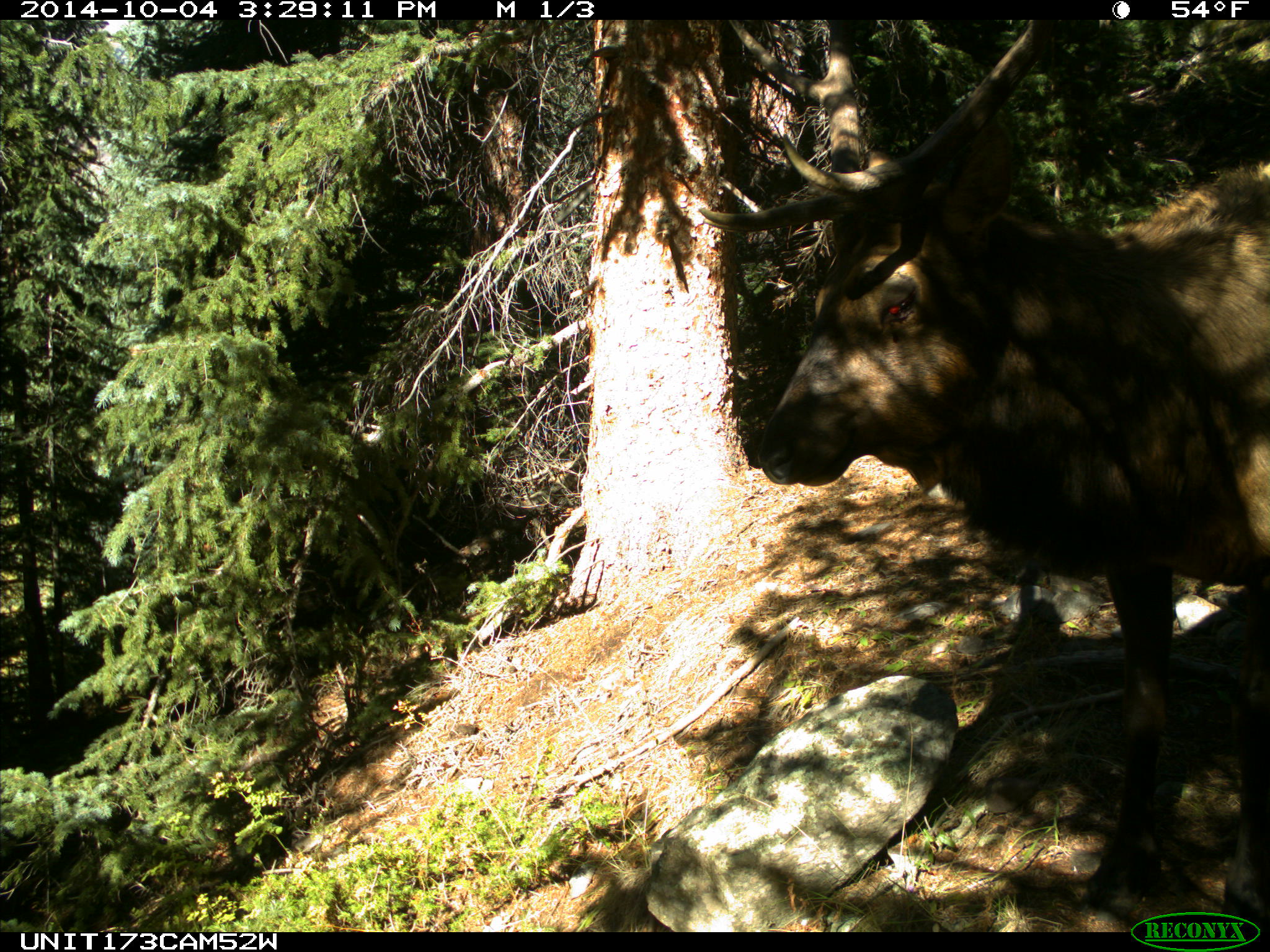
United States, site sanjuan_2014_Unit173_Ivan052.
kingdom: Animalia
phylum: Chordata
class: Mammalia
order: Artiodactyla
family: Cervidae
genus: Cervus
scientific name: Cervus elaphus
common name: red deer